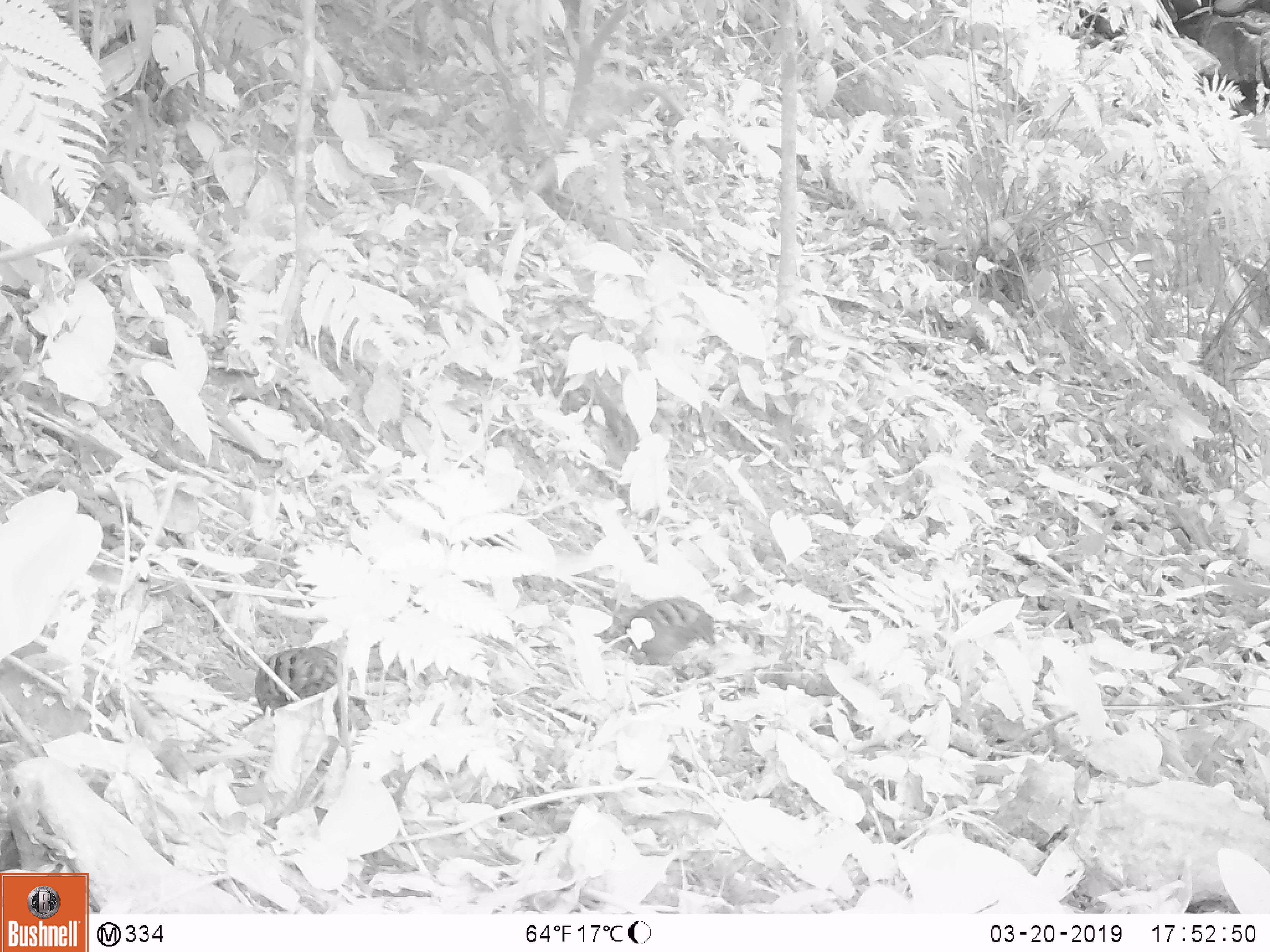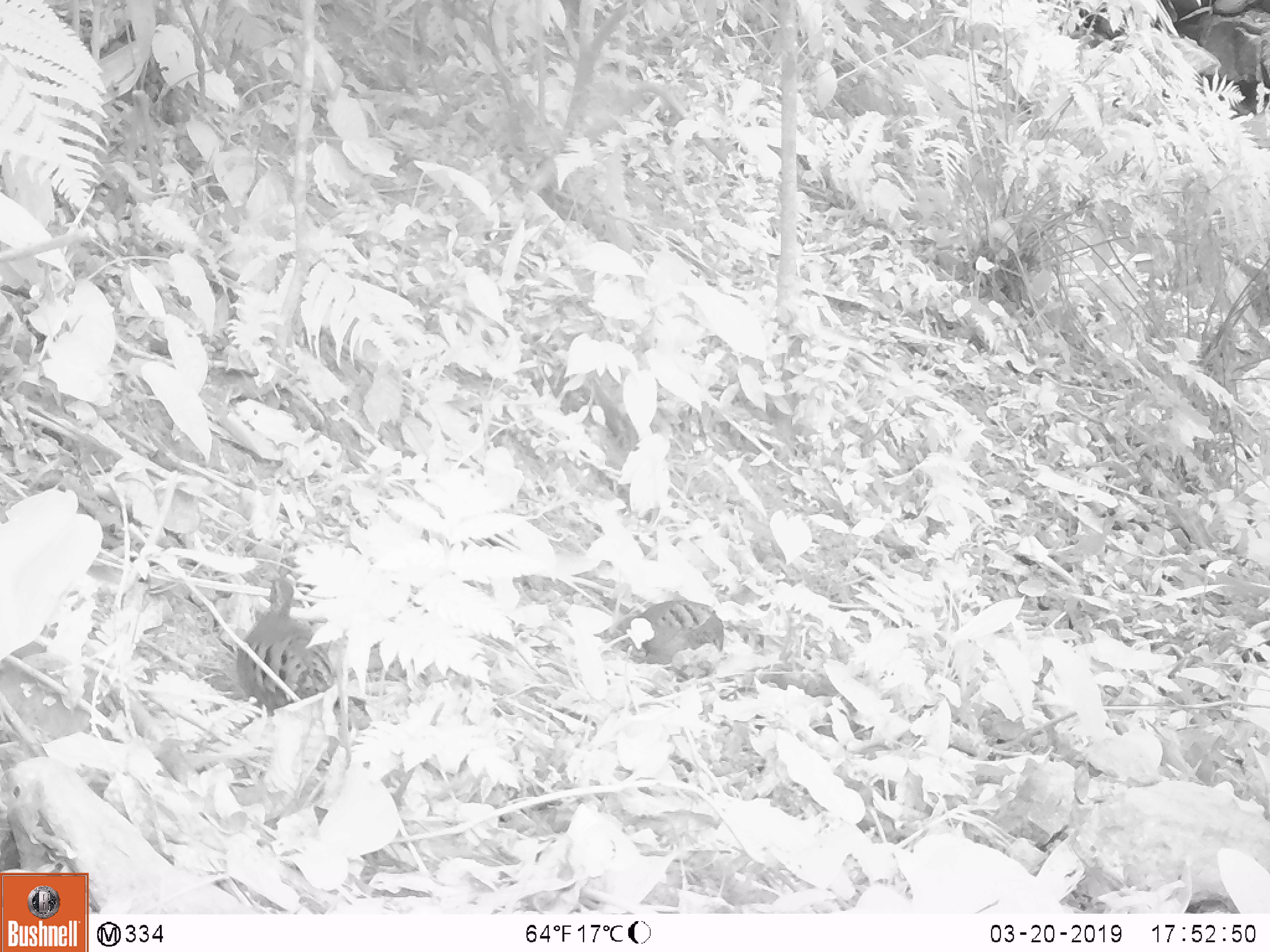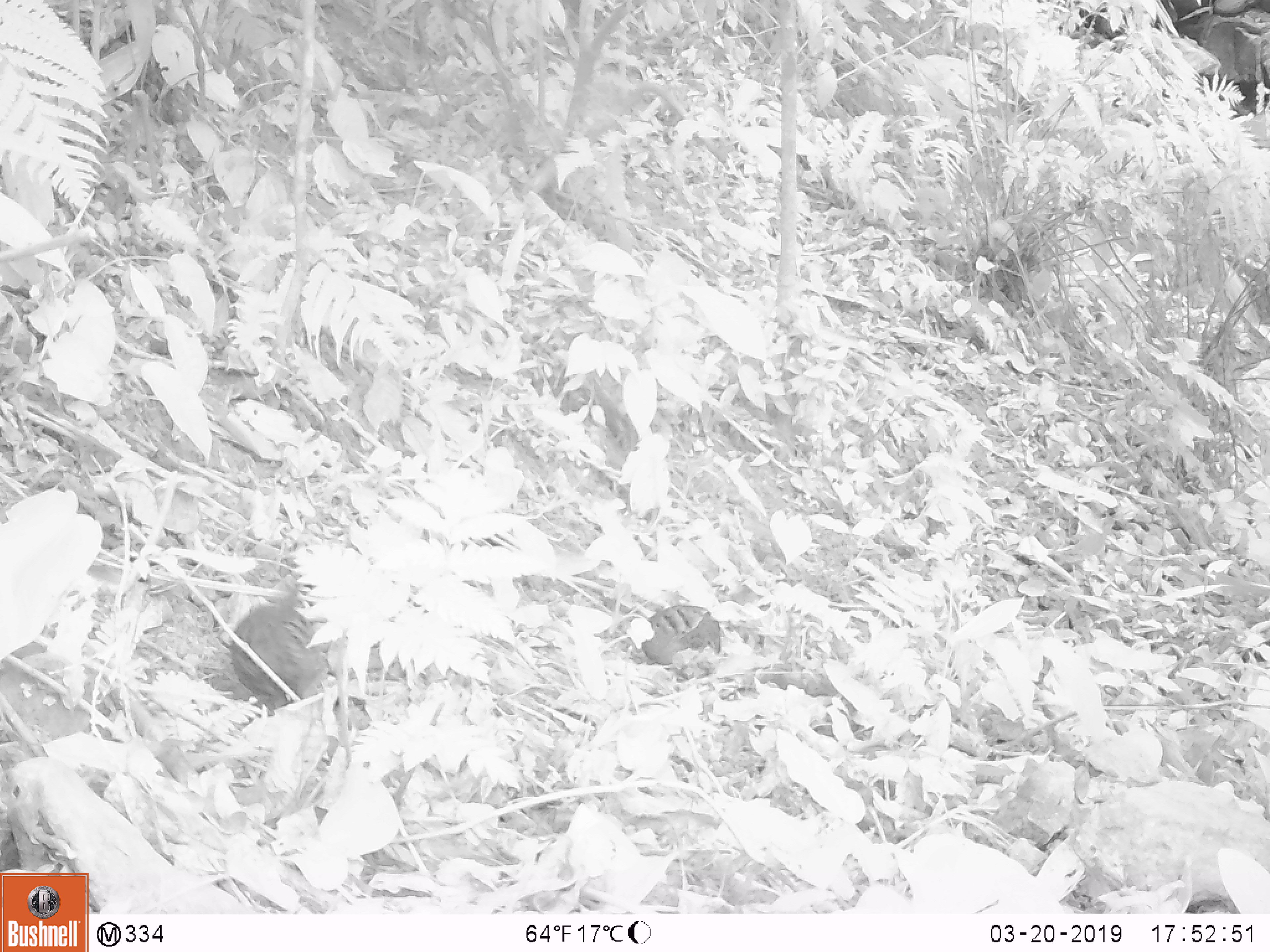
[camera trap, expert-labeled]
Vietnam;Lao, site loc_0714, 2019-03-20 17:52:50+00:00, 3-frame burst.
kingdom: Animalia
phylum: Chordata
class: Aves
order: Galliformes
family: Phasianidae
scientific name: Phasianidae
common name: partridge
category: unidentified partridge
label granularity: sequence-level